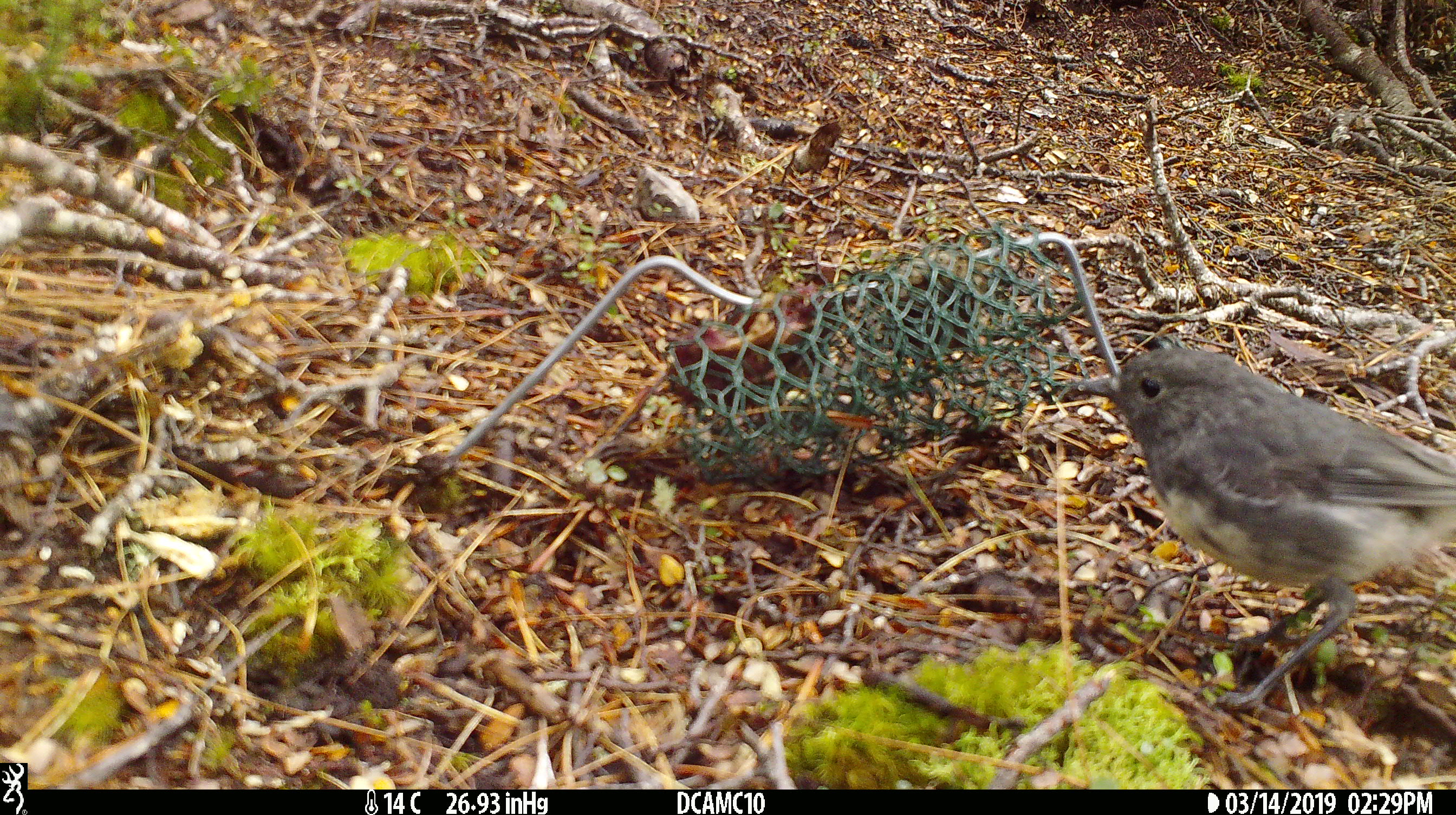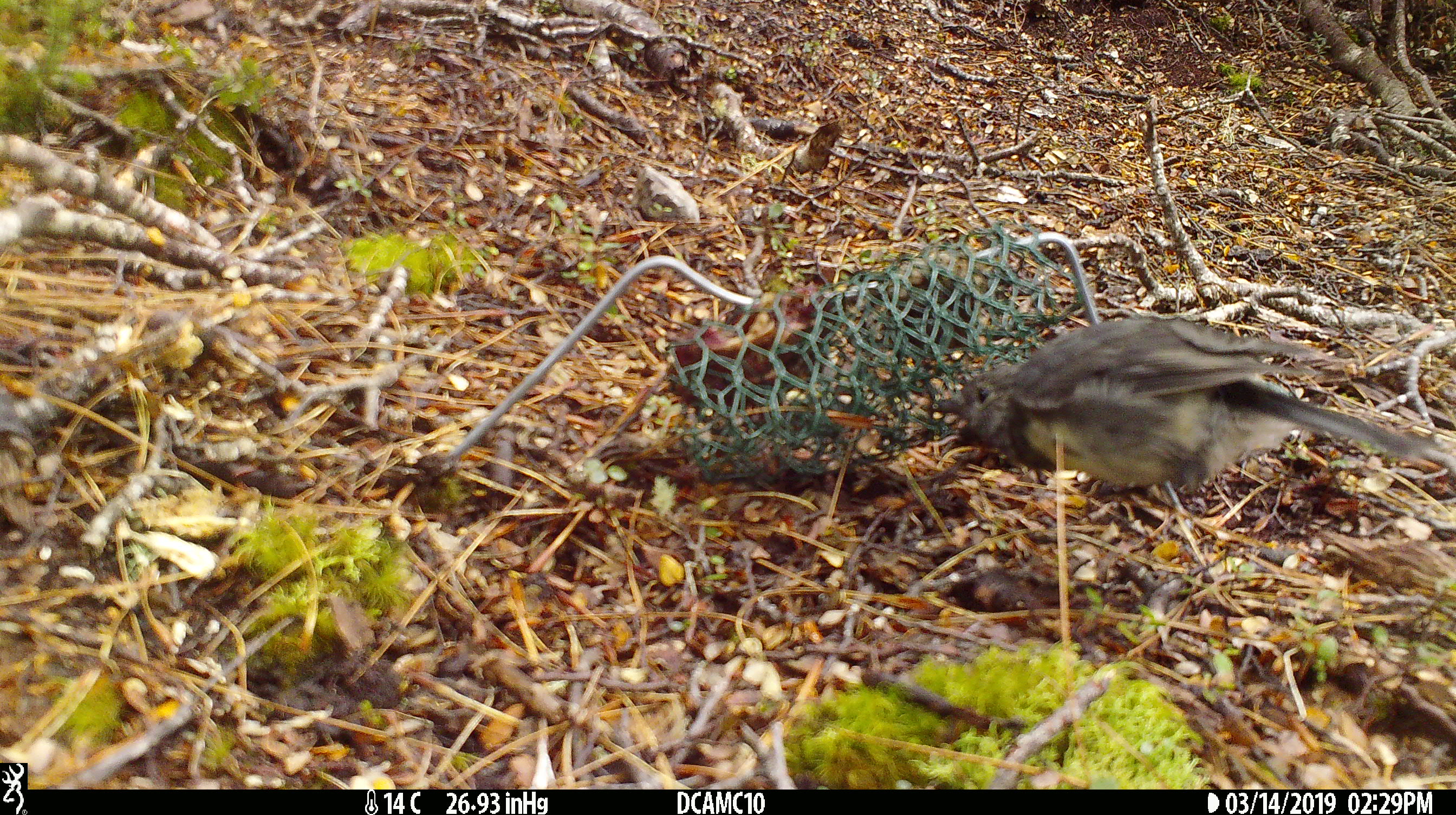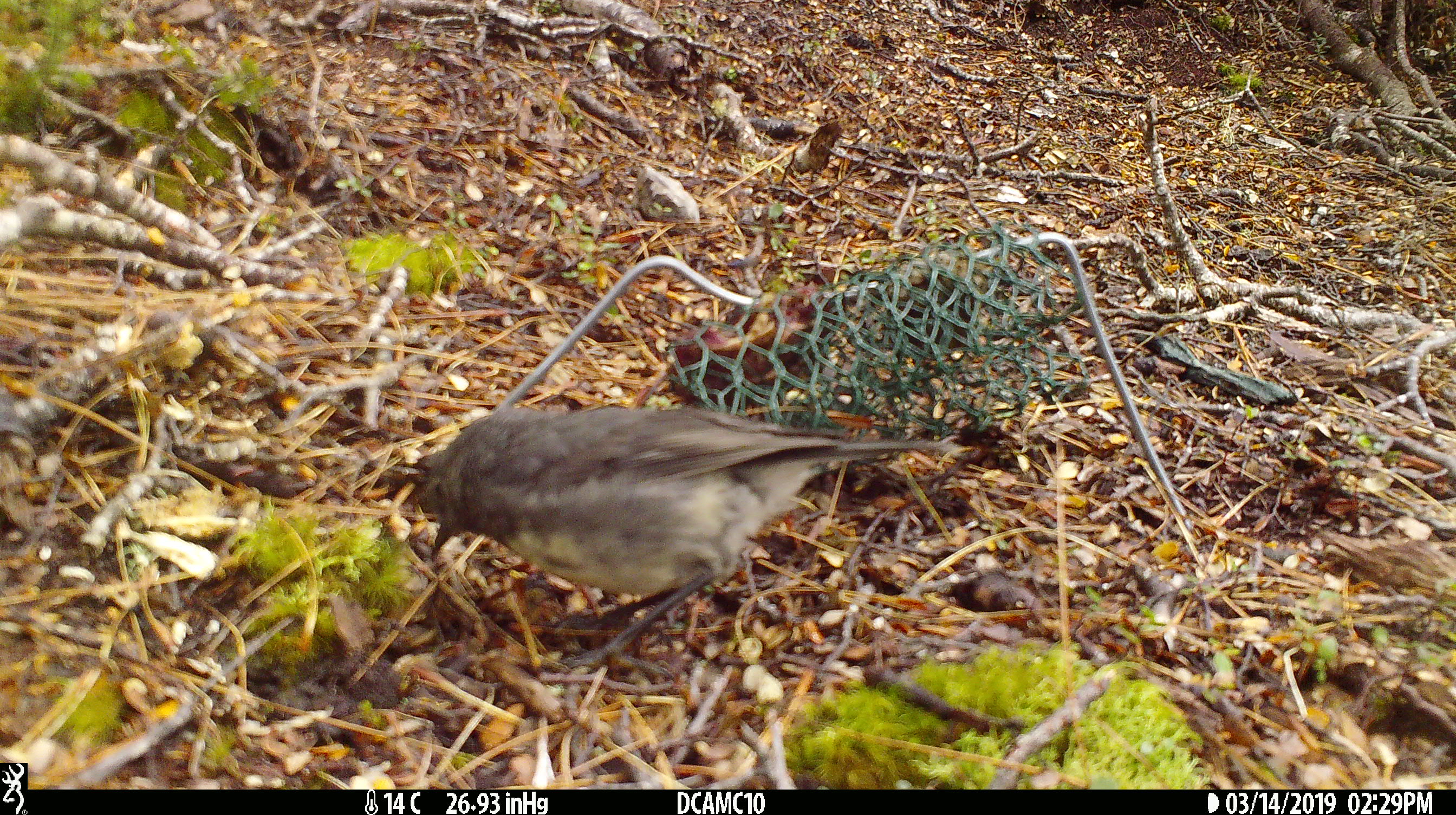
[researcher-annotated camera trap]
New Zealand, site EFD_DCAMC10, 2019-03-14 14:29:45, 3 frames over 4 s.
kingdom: Animalia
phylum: Chordata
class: Aves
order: Passeriformes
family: Petroicidae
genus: Petroica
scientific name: Petroica australis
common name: new zealand robin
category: robin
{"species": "robin (new zealand robin) (Petroica australis)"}